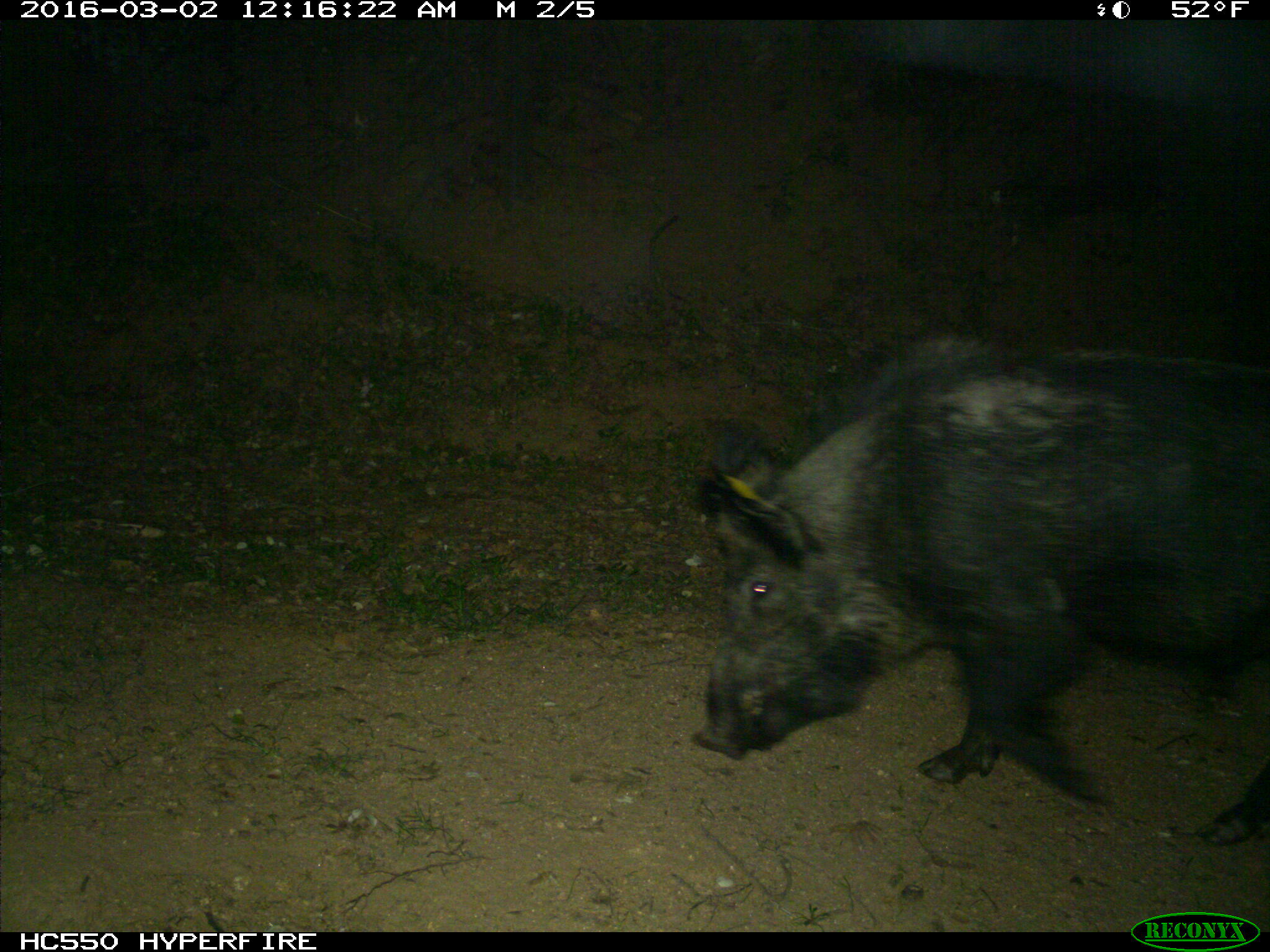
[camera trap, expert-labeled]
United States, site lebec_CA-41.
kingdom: Animalia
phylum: Chordata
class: Mammalia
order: Artiodactyla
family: Suidae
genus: Sus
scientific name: Sus scrofa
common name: wild boar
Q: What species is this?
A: Sus scrofa (wild boar).